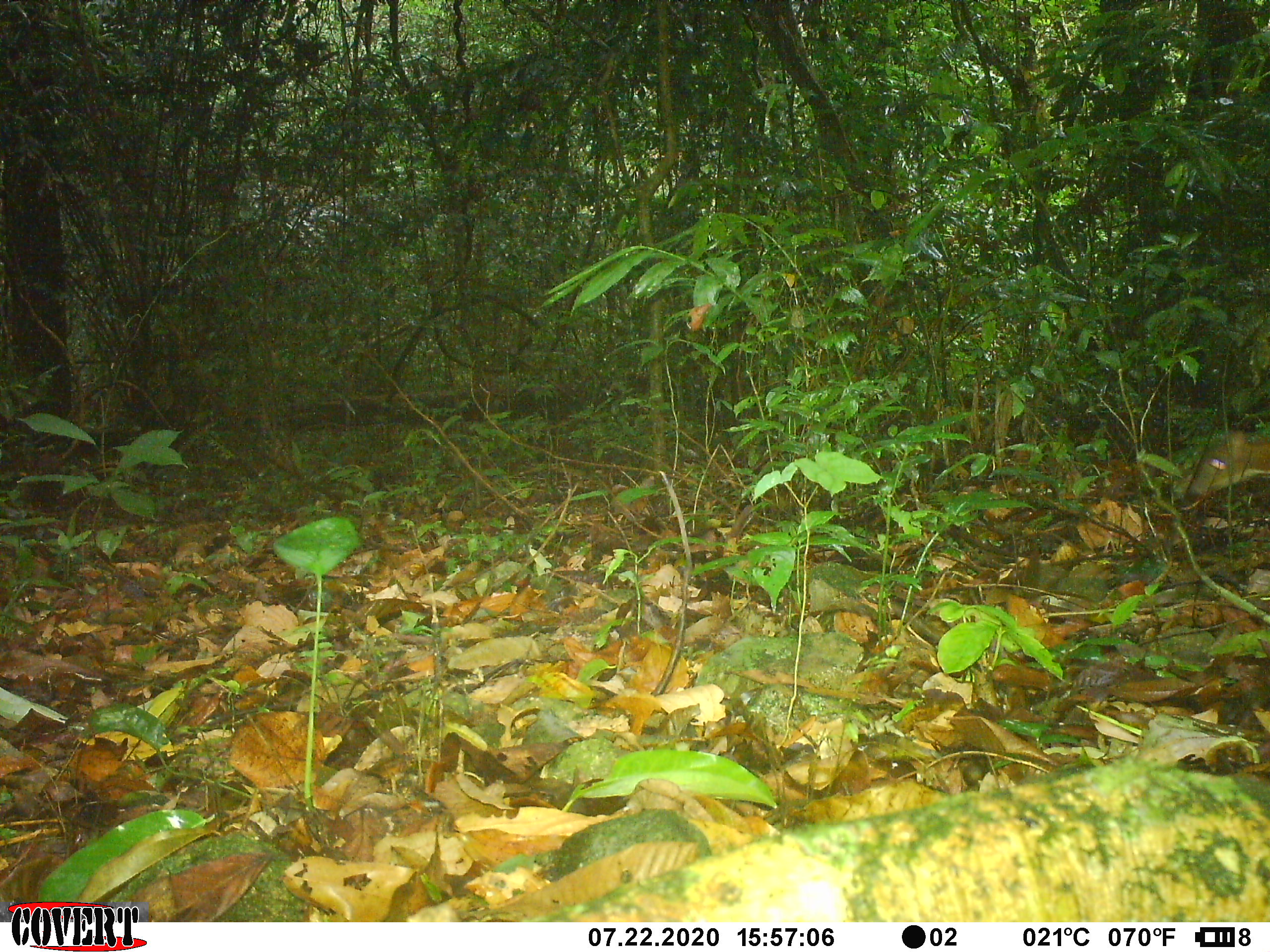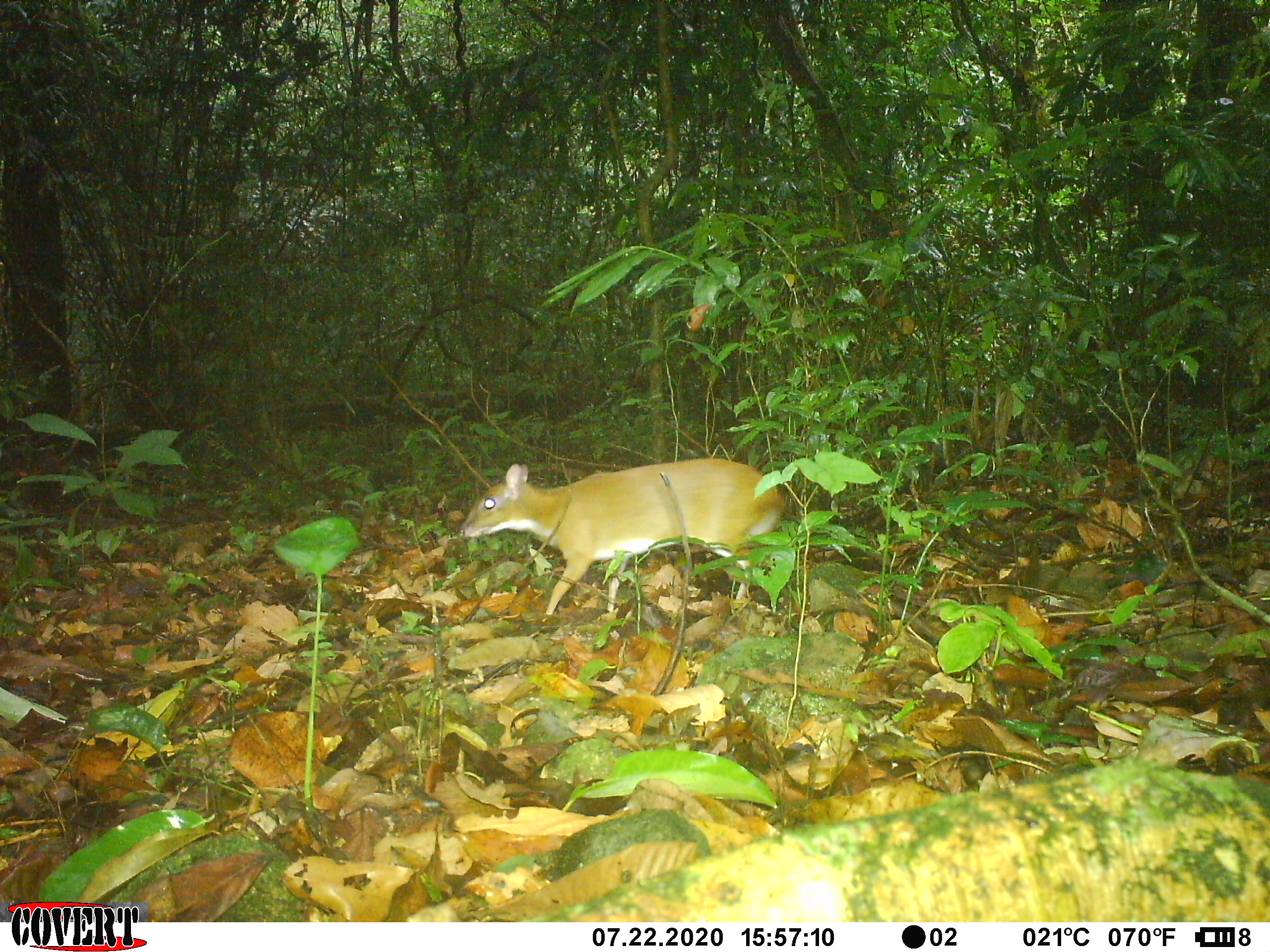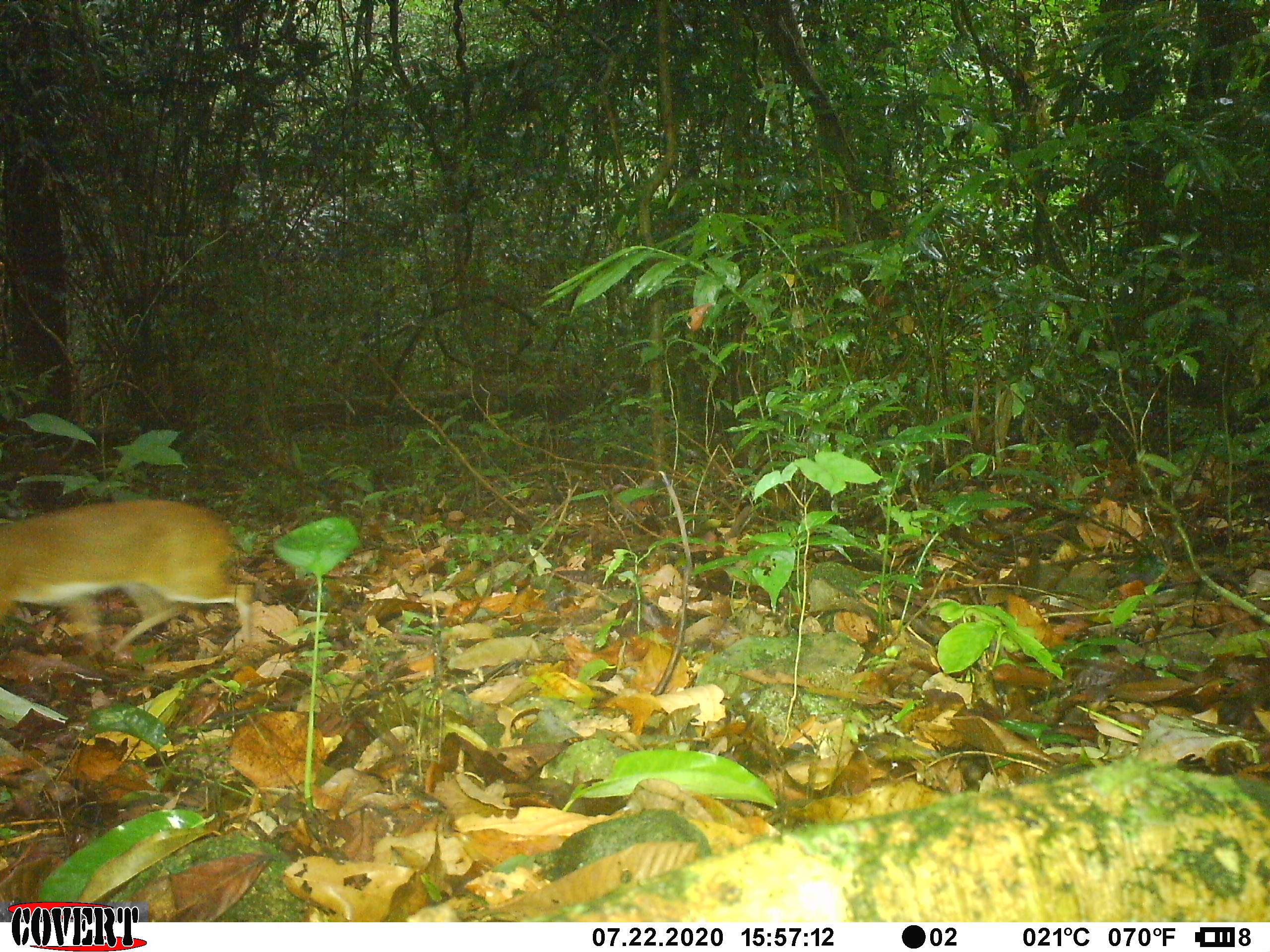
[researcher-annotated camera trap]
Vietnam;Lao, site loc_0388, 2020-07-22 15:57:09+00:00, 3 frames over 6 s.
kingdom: Animalia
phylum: Chordata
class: Mammalia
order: Artiodactyla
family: Tragulidae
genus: Moschiola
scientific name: Moschiola meminna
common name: chevrotain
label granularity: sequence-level